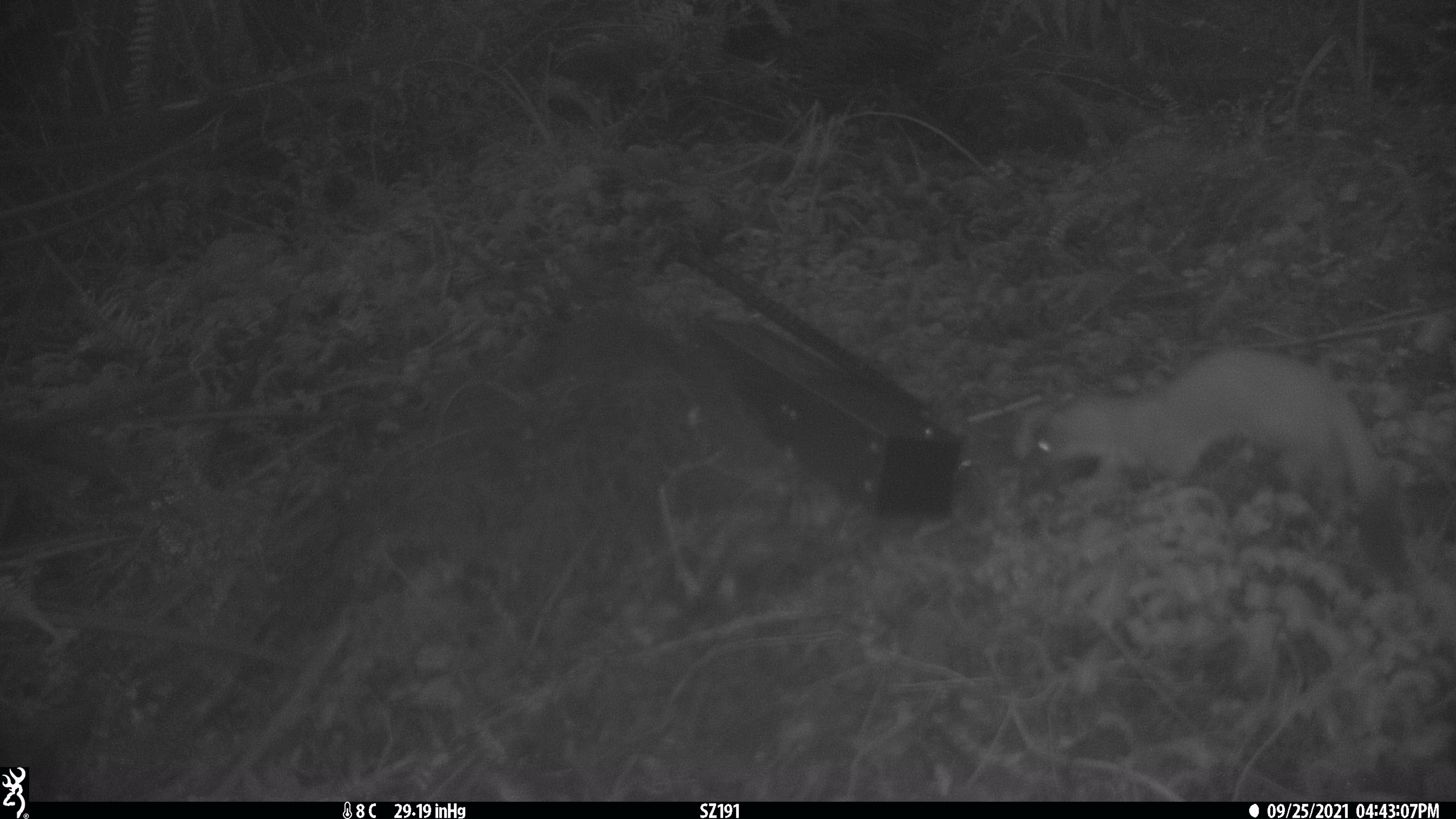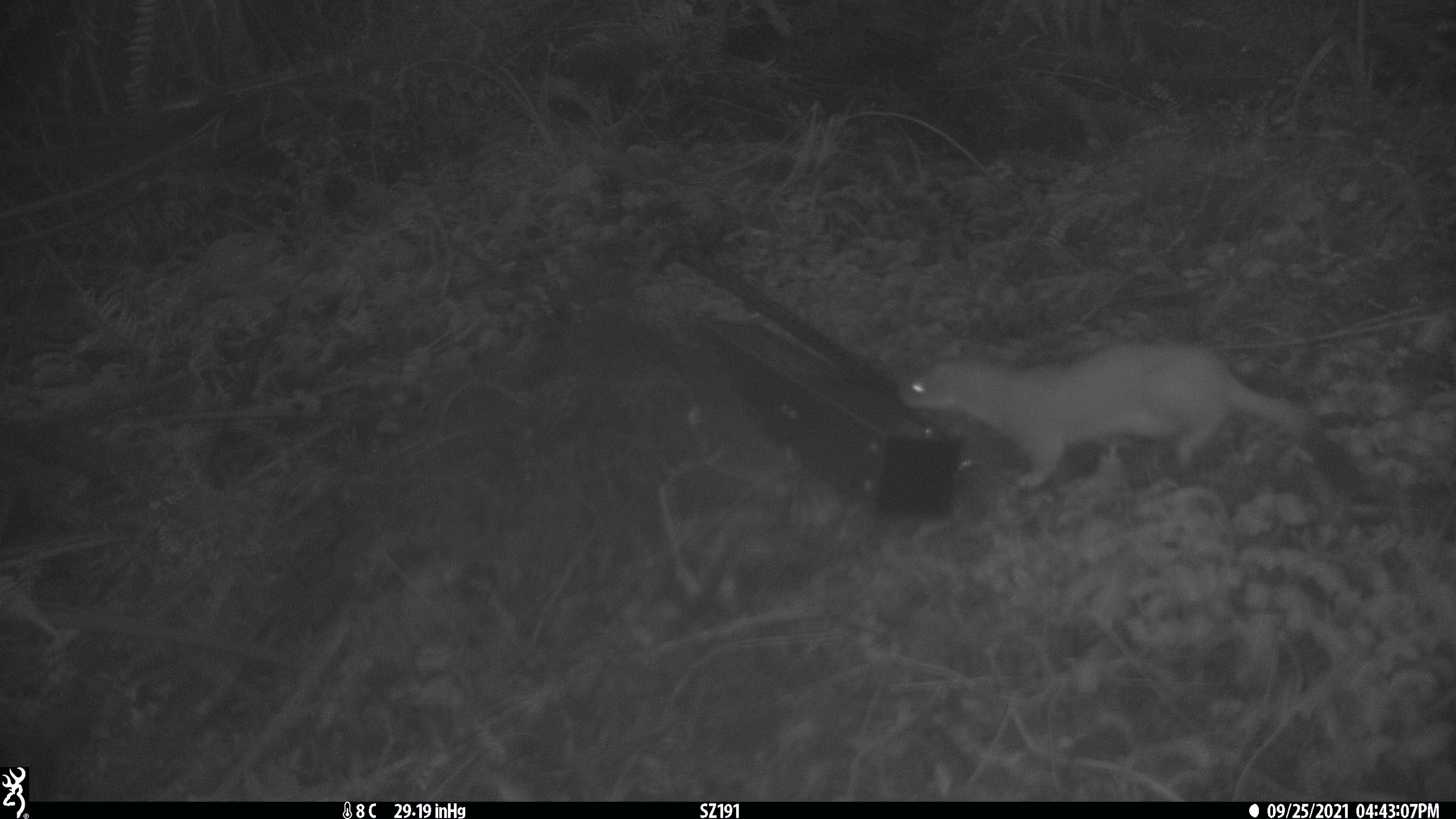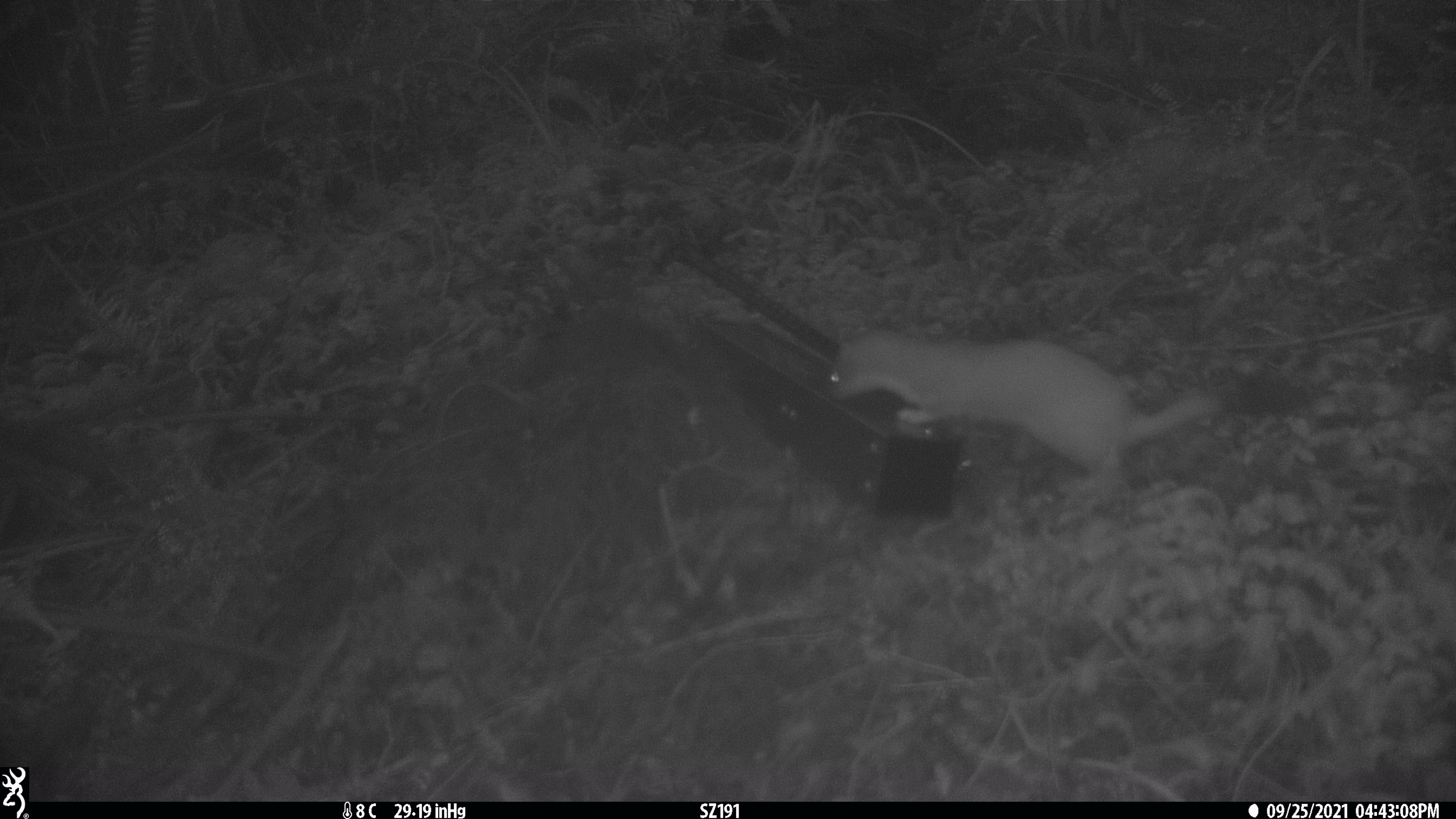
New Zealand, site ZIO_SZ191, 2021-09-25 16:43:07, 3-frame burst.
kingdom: Animalia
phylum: Chordata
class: Mammalia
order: Carnivora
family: Mustelidae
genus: Mustela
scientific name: Mustela erminea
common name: stoat